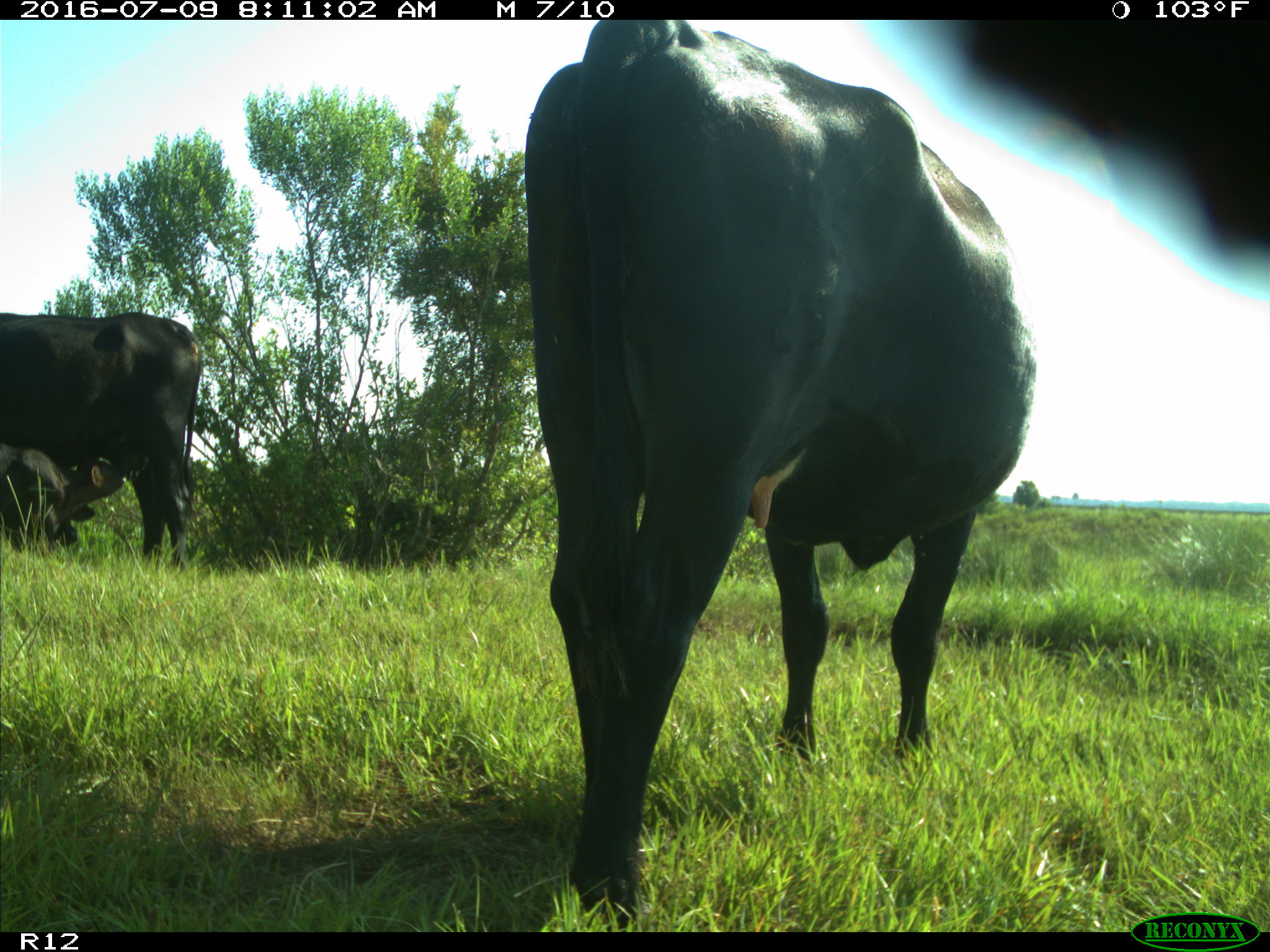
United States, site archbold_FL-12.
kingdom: Animalia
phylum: Chordata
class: Mammalia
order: Artiodactyla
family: Bovidae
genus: Bos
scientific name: Bos taurus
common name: domestic cow